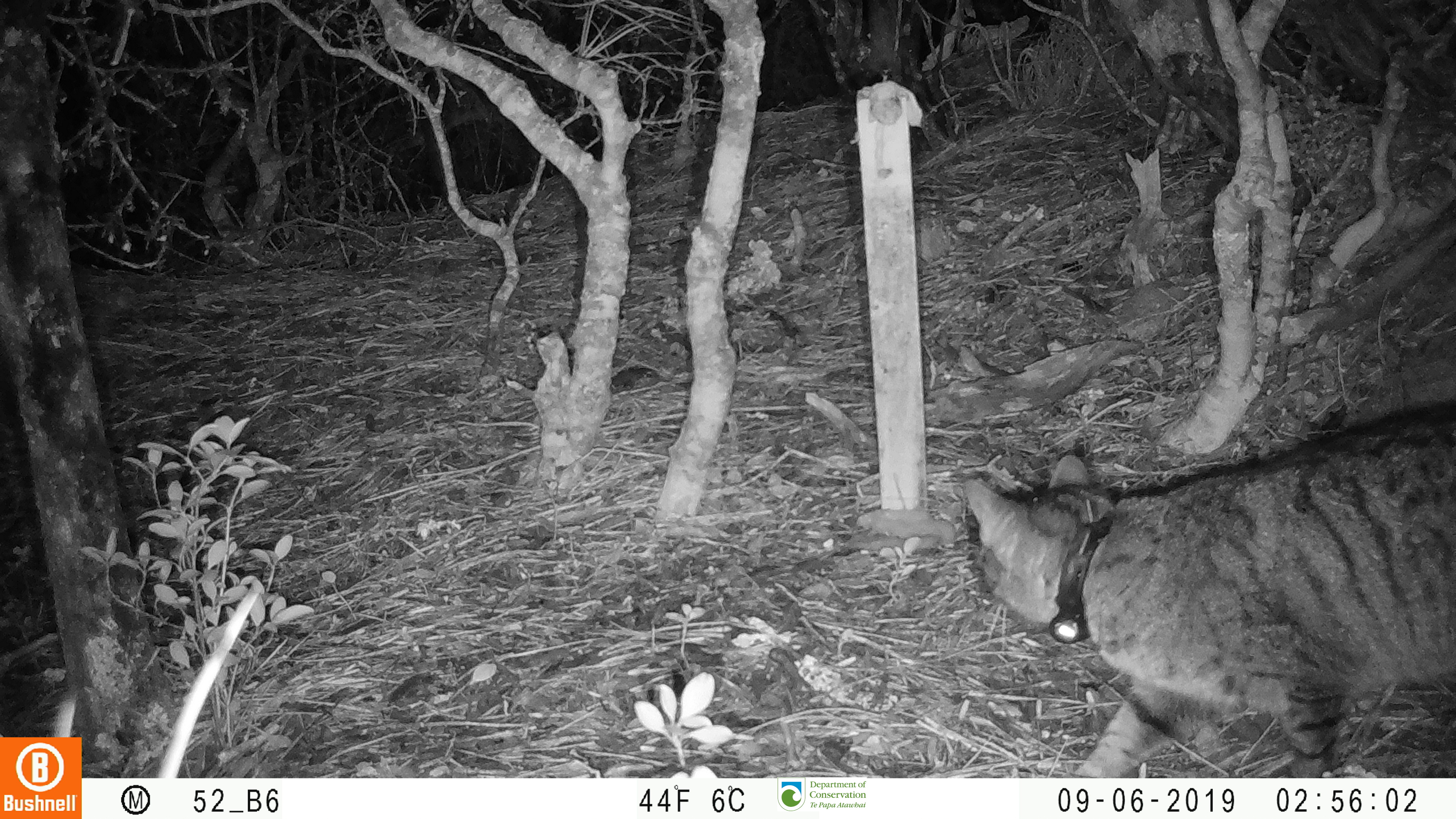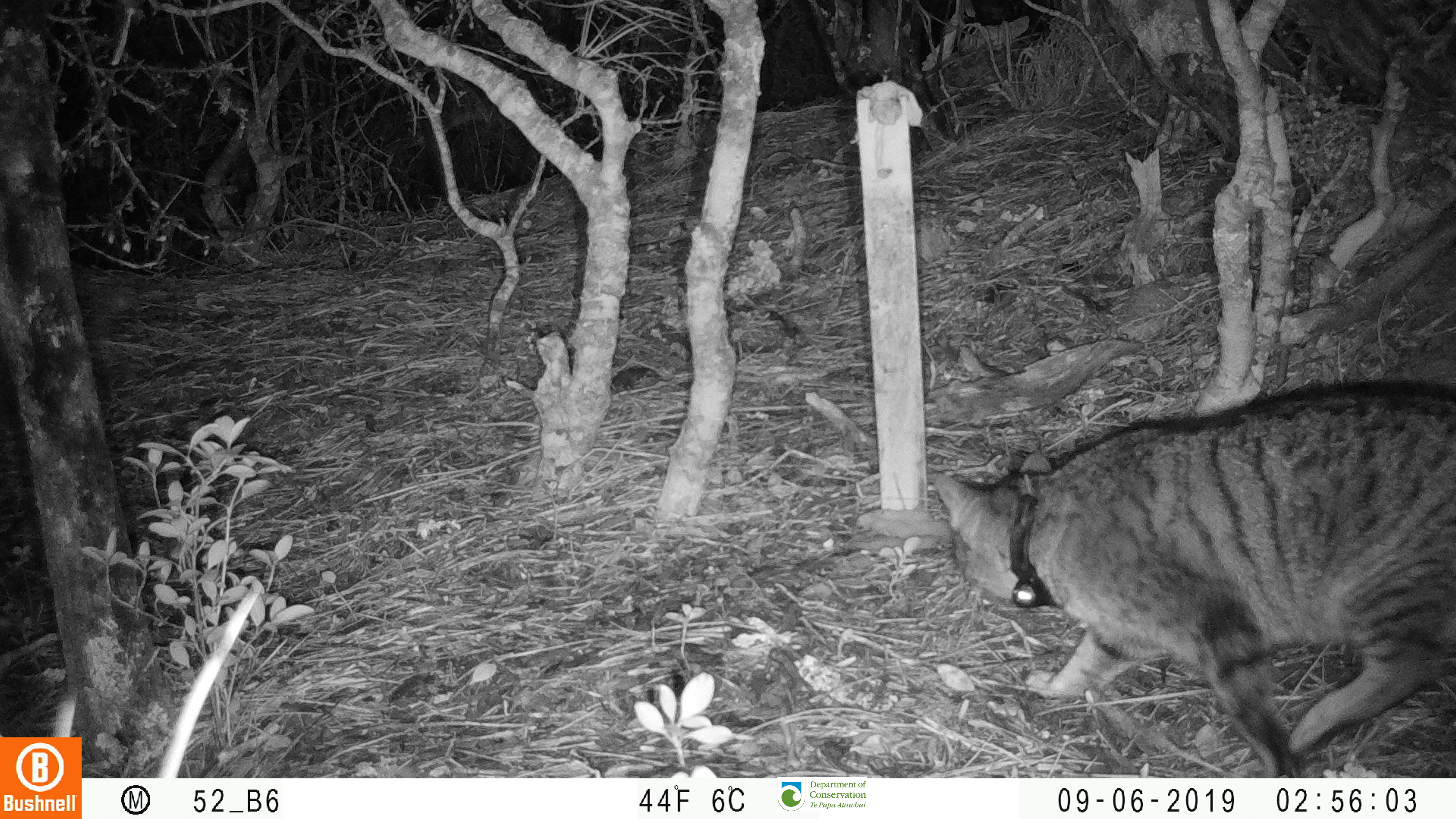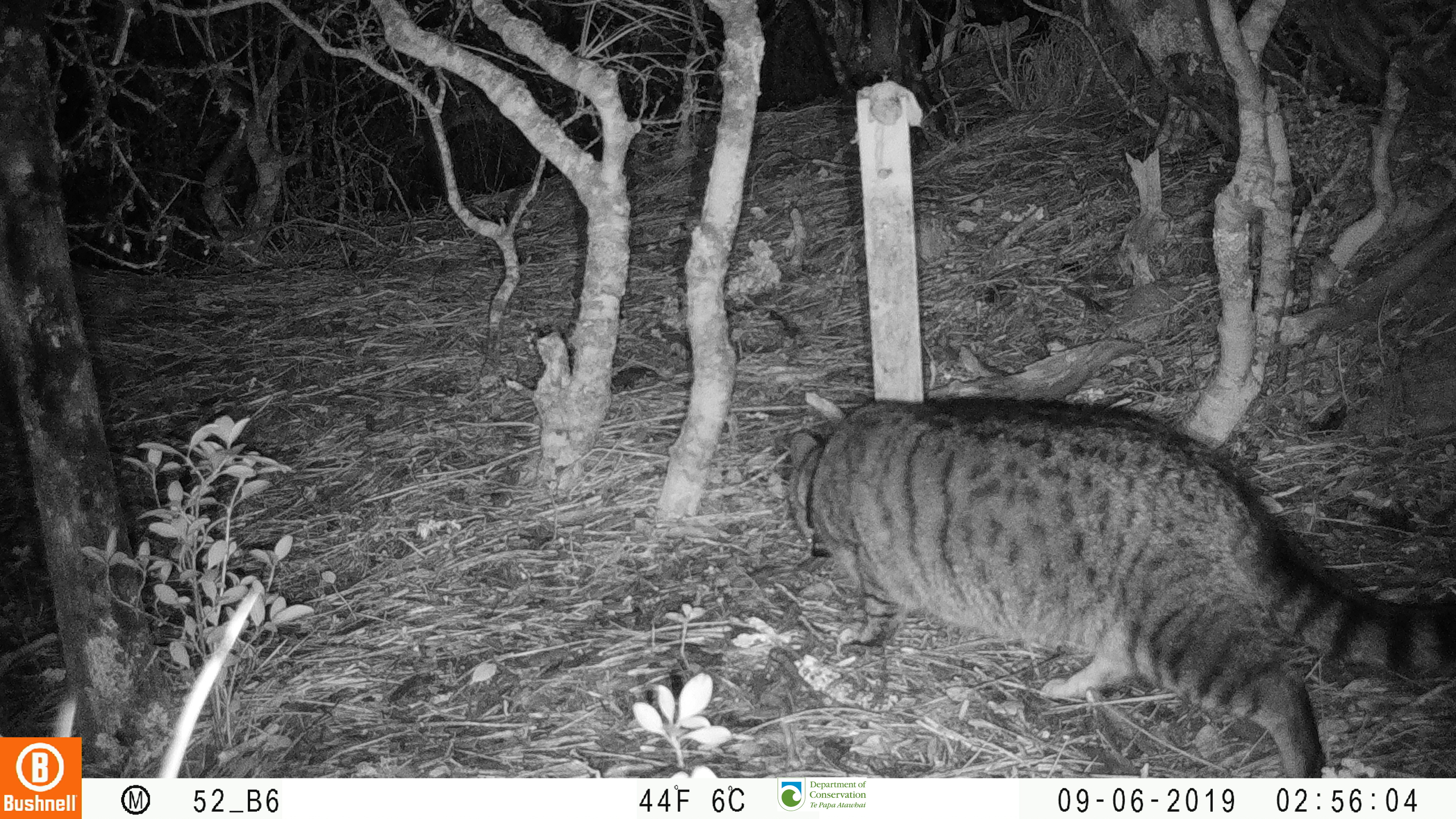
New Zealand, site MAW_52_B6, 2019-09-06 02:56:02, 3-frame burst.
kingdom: Animalia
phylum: Chordata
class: Mammalia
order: Carnivora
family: Felidae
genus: Felis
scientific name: Felis catus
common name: domestic cat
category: cat